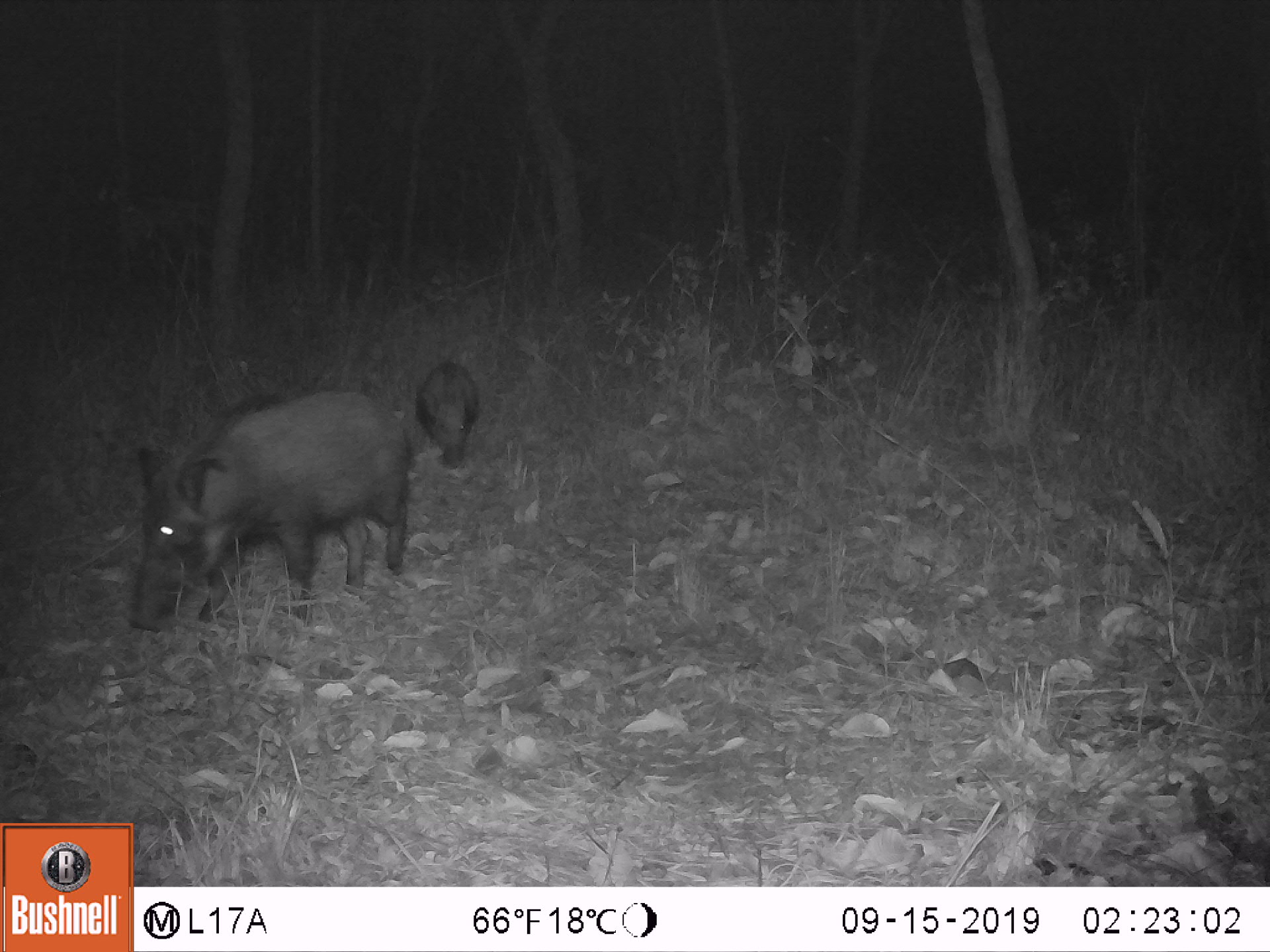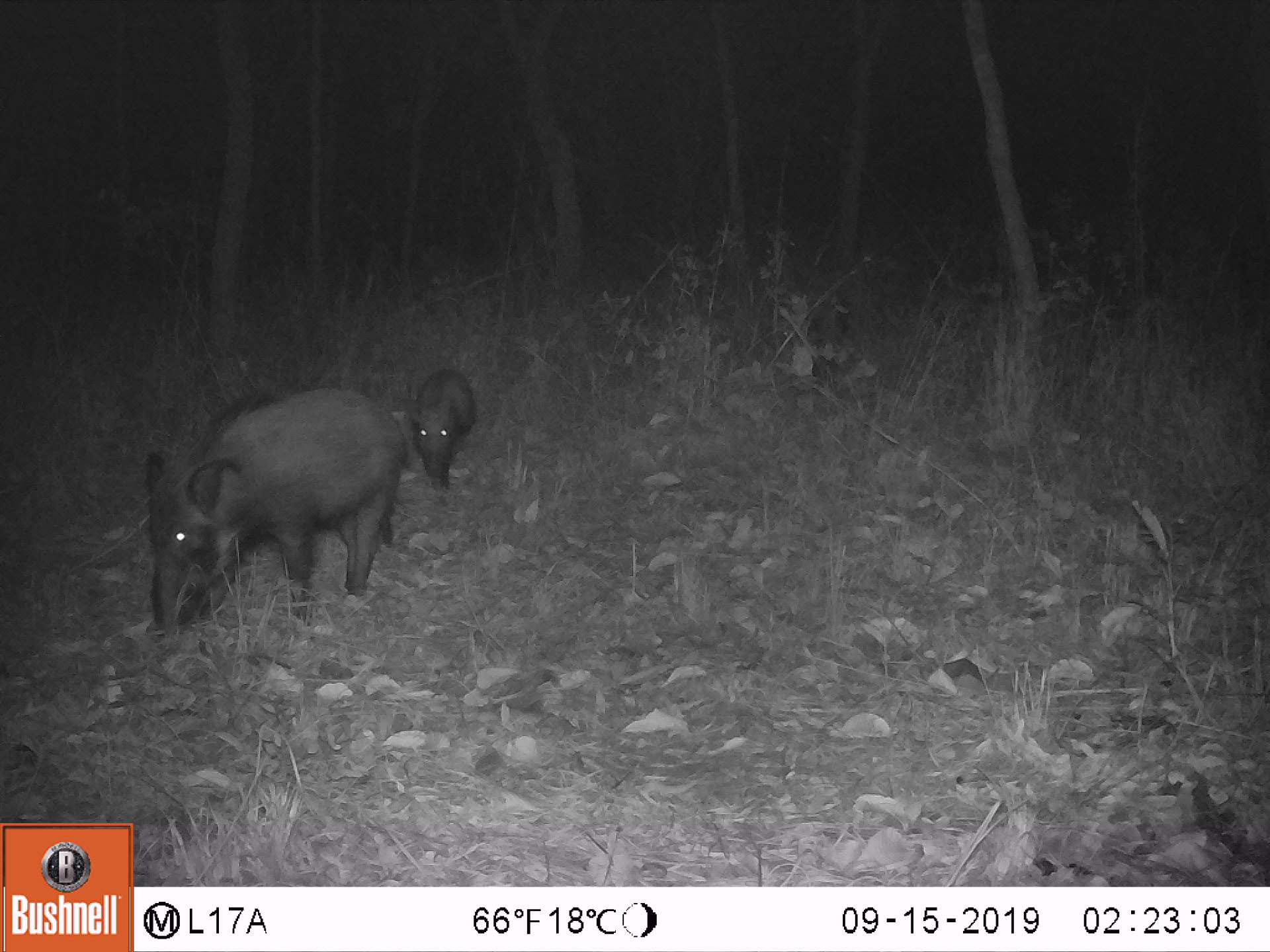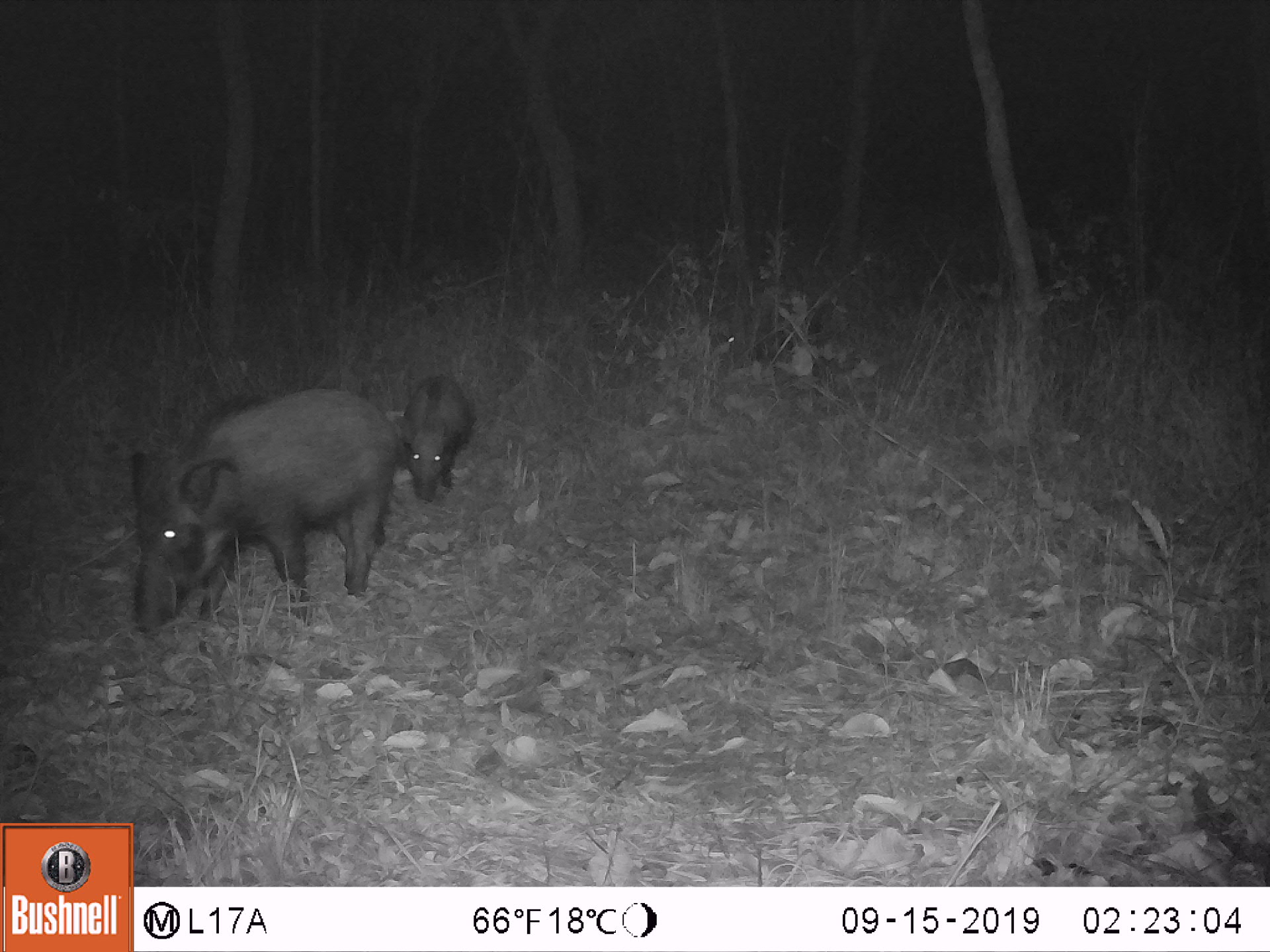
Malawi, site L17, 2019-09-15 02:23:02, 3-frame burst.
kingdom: Animalia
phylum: Chordata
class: Mammalia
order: Artiodactyla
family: Suidae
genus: Potamochoerus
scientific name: Potamochoerus larvatus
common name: bushpig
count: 2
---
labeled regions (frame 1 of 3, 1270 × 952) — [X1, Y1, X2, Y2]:
bushpig: [117, 394, 426, 633]; [402, 353, 489, 478]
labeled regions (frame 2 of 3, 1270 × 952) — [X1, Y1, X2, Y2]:
bushpig: [139, 384, 409, 642]; [409, 356, 473, 500]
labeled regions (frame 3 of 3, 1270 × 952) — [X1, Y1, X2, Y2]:
bushpig: [128, 372, 397, 633]; [395, 369, 468, 504]